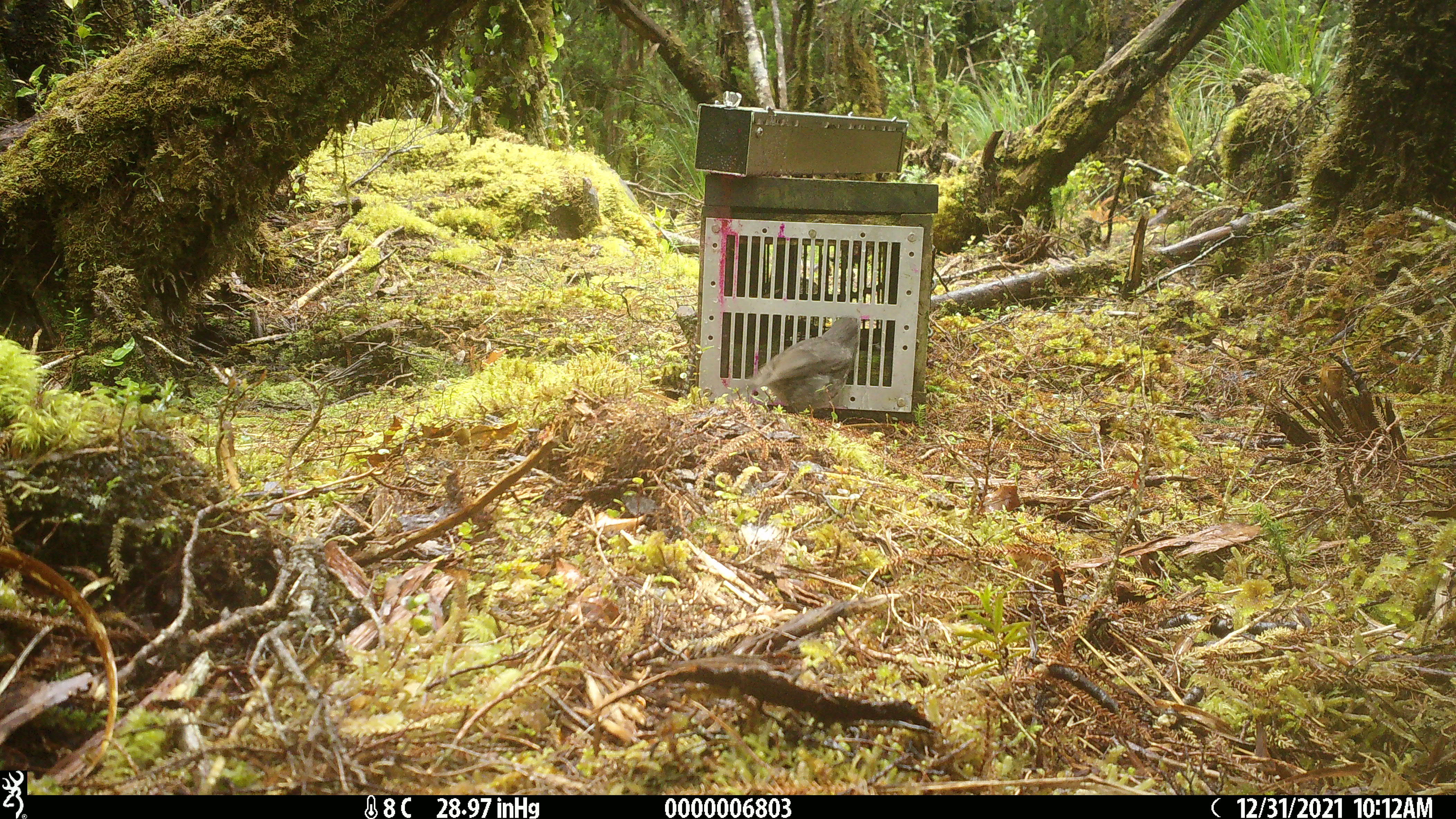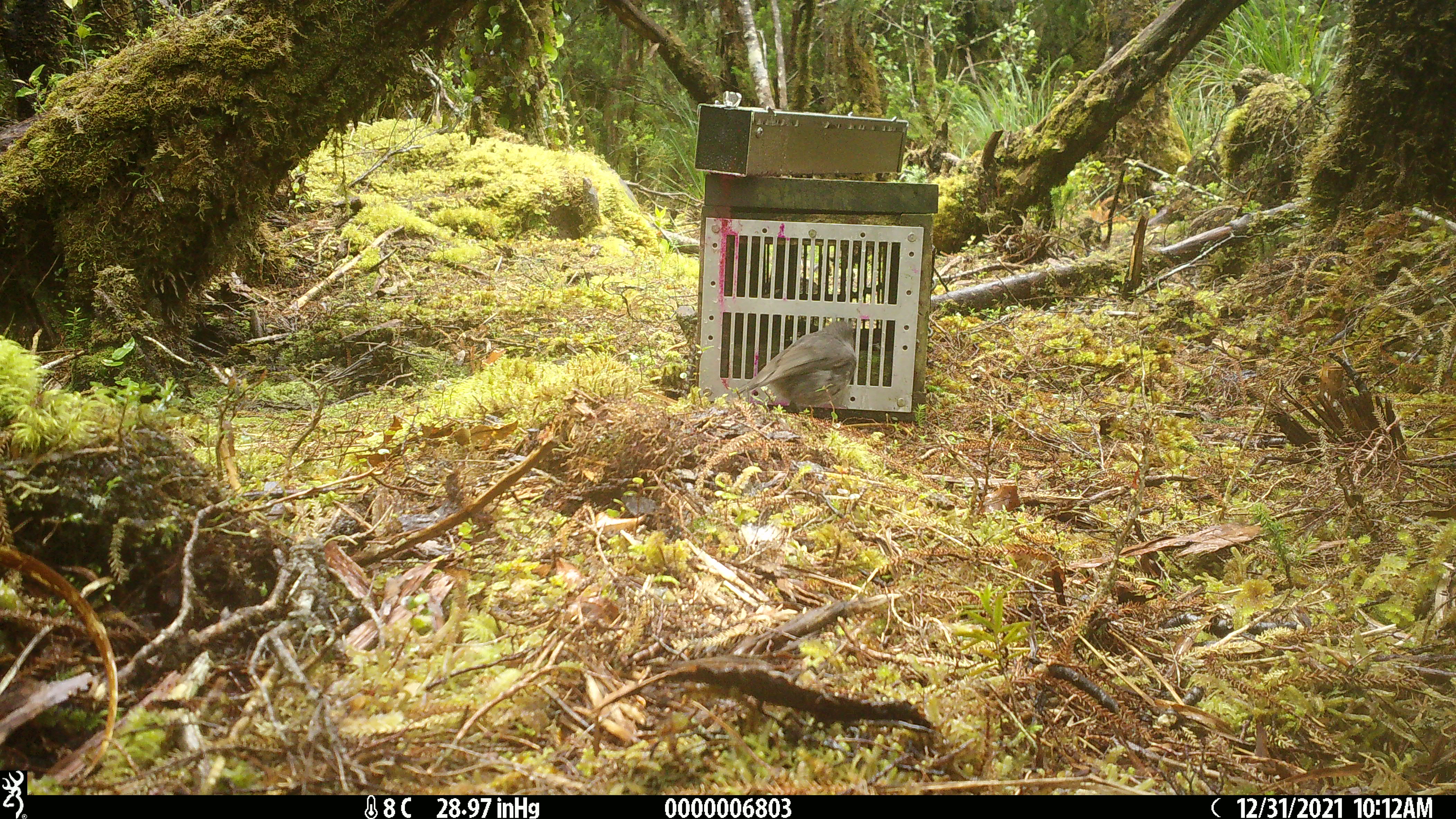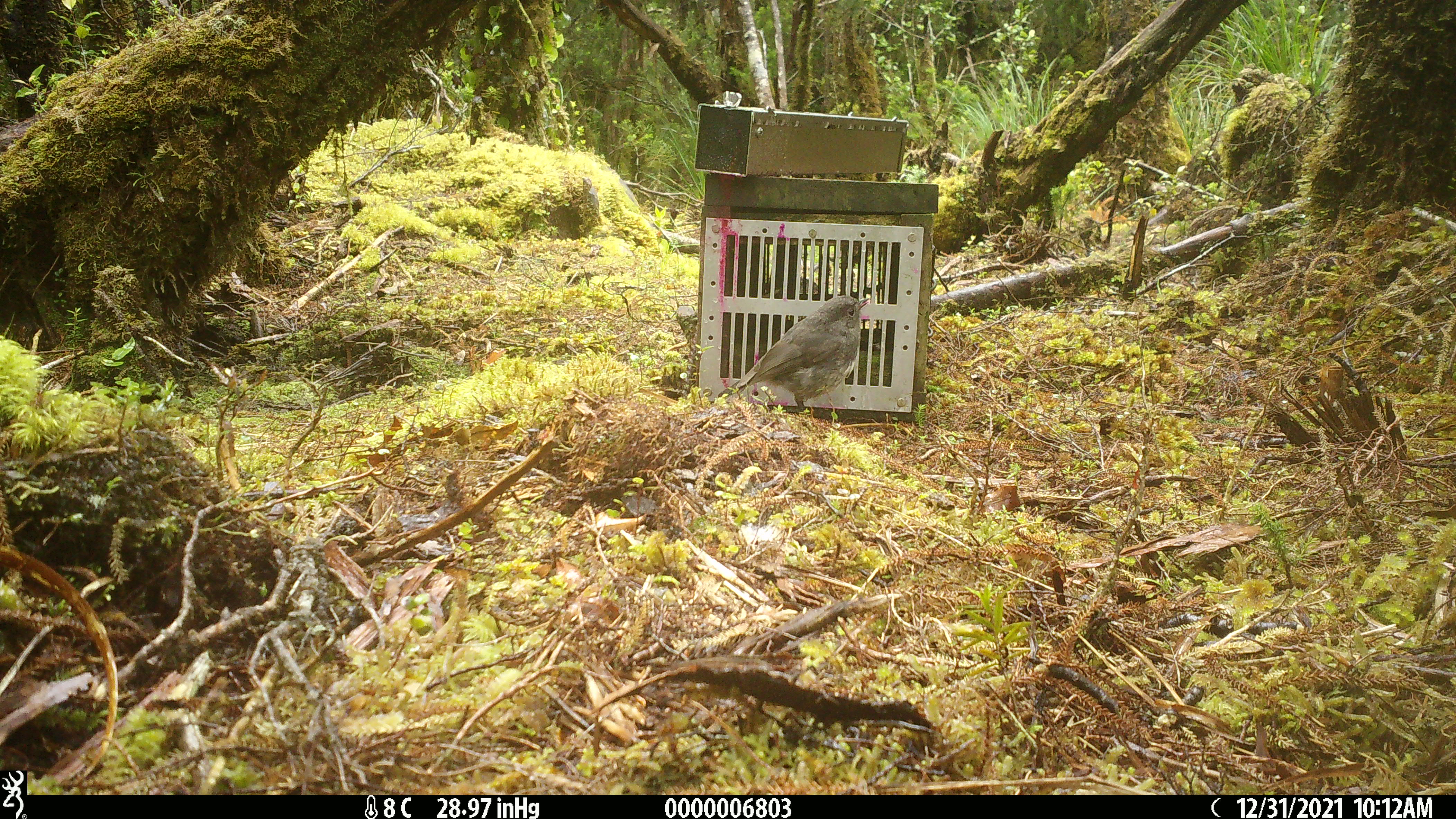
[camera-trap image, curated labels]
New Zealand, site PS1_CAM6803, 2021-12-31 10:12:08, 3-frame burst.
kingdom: Animalia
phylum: Chordata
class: Aves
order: Passeriformes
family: Petroicidae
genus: Petroica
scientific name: Petroica australis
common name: new zealand robin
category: robin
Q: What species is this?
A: Robin (new zealand robin) (Petroica australis).